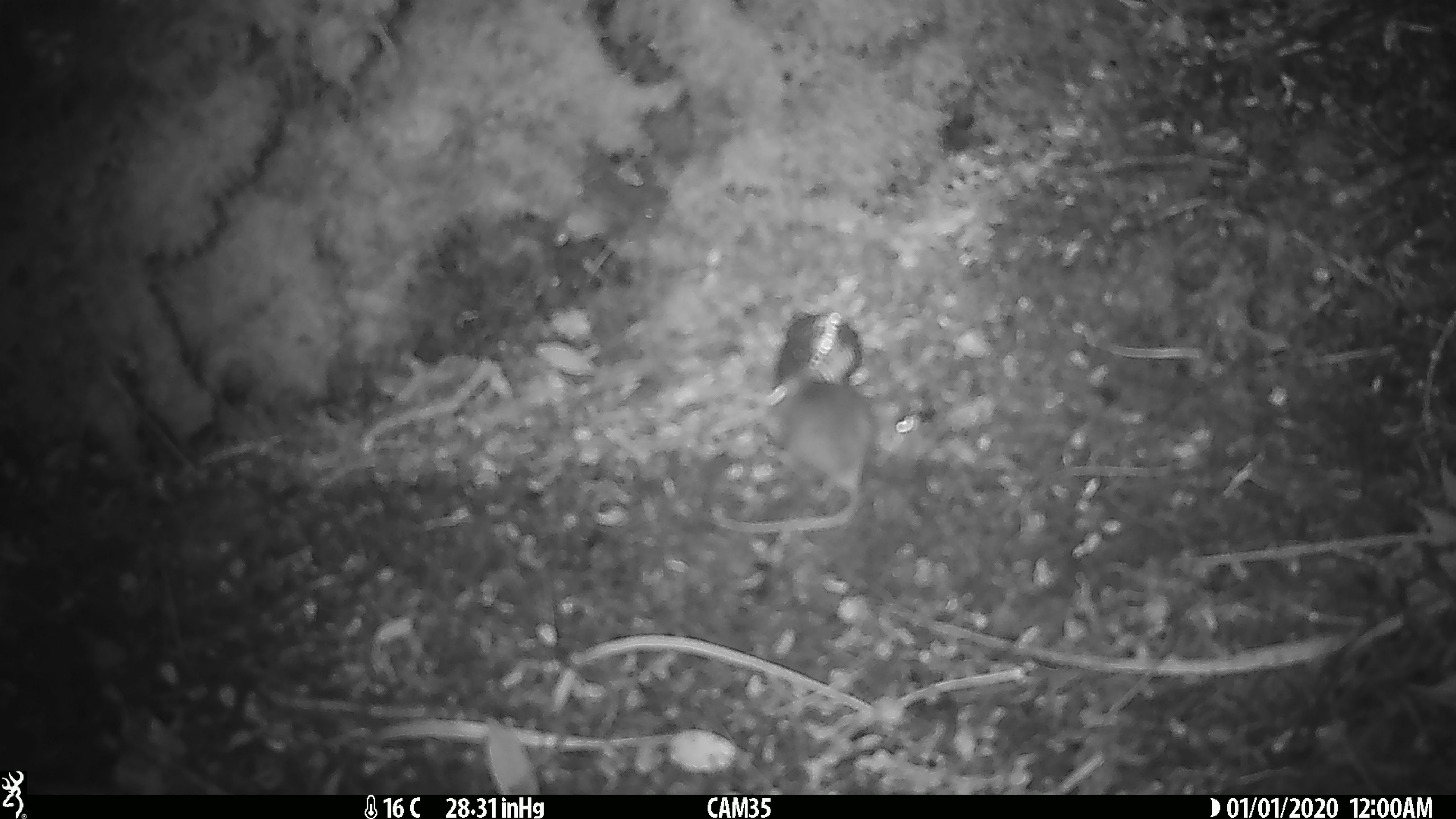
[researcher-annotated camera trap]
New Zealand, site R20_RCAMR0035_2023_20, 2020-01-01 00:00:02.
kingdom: Animalia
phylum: Chordata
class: Mammalia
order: Rodentia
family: Muridae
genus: Mus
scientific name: Mus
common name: mouse